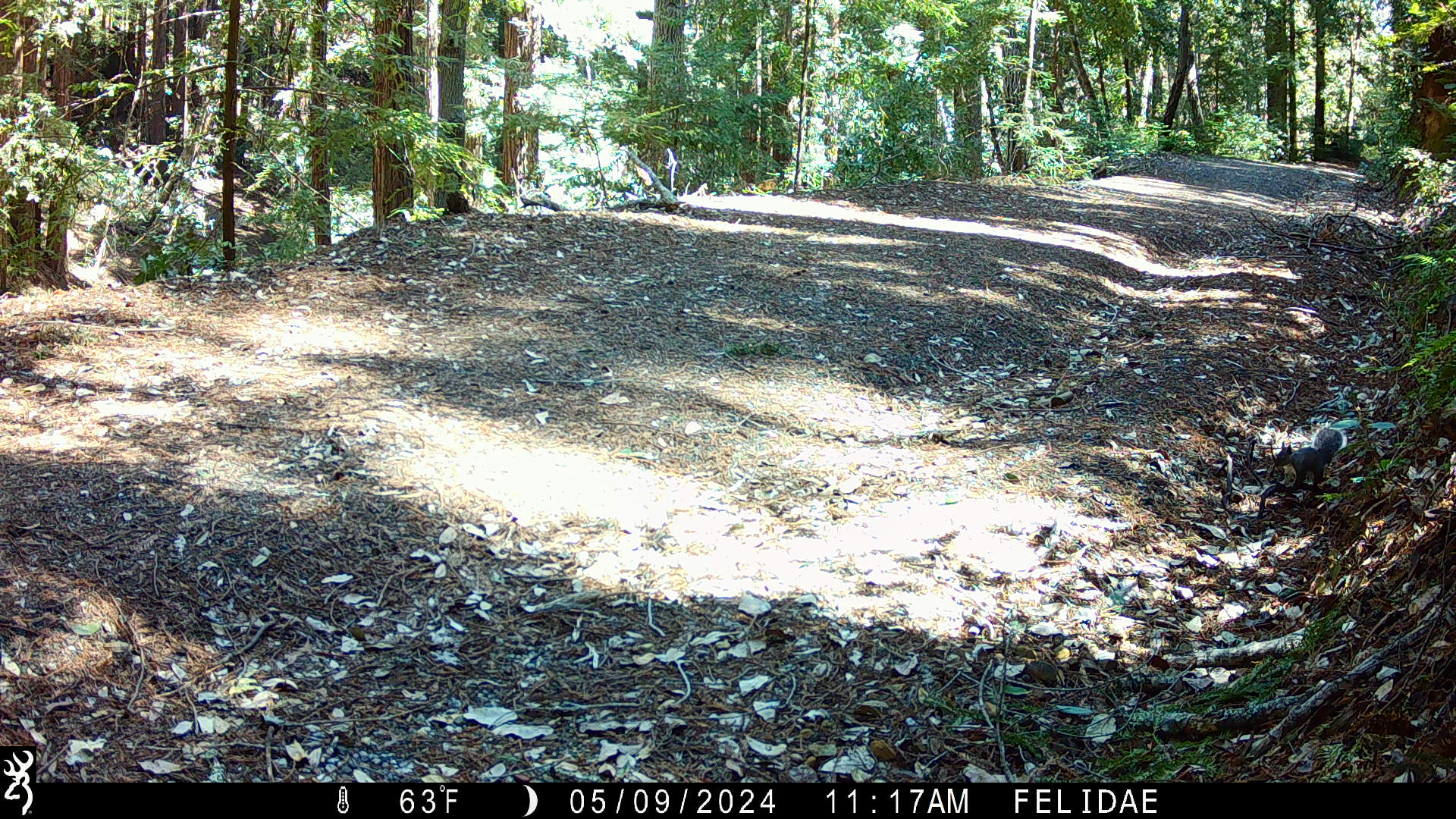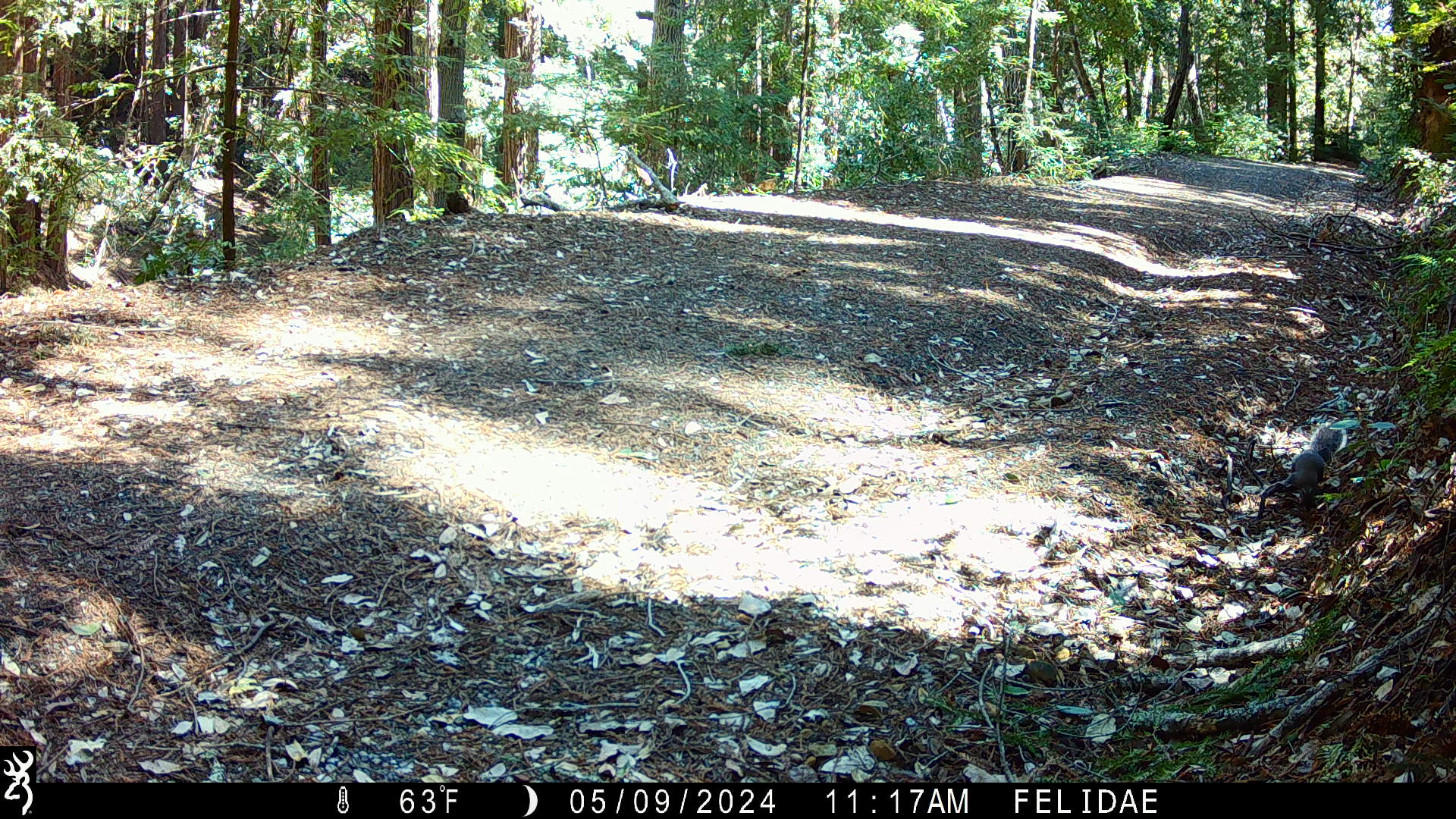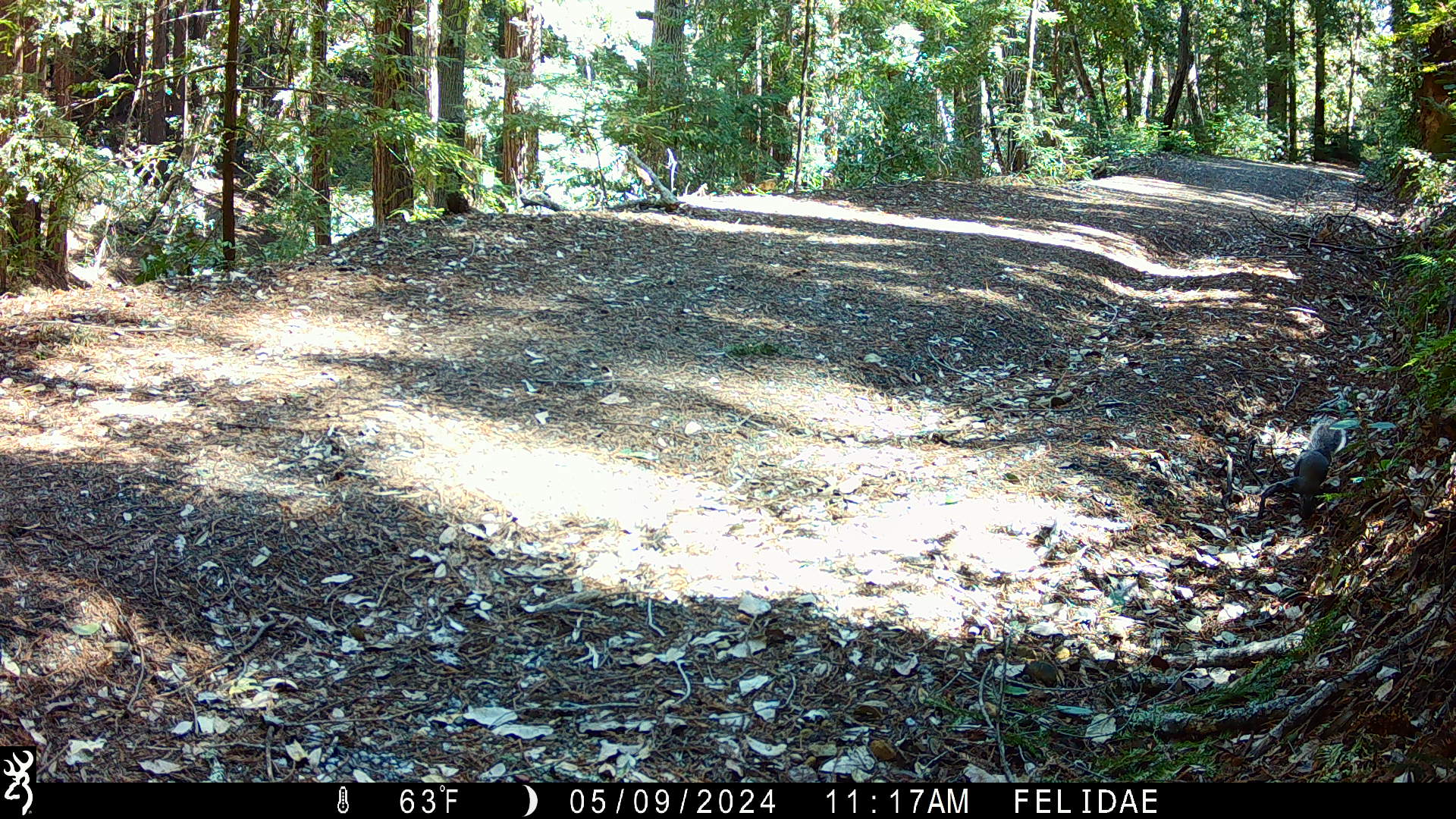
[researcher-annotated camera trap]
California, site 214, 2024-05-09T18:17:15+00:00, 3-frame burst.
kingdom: Animalia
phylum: Chordata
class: Mammalia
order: Rodentia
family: Sciuridae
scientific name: Sciuridae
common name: squirrel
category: unknown squirrel